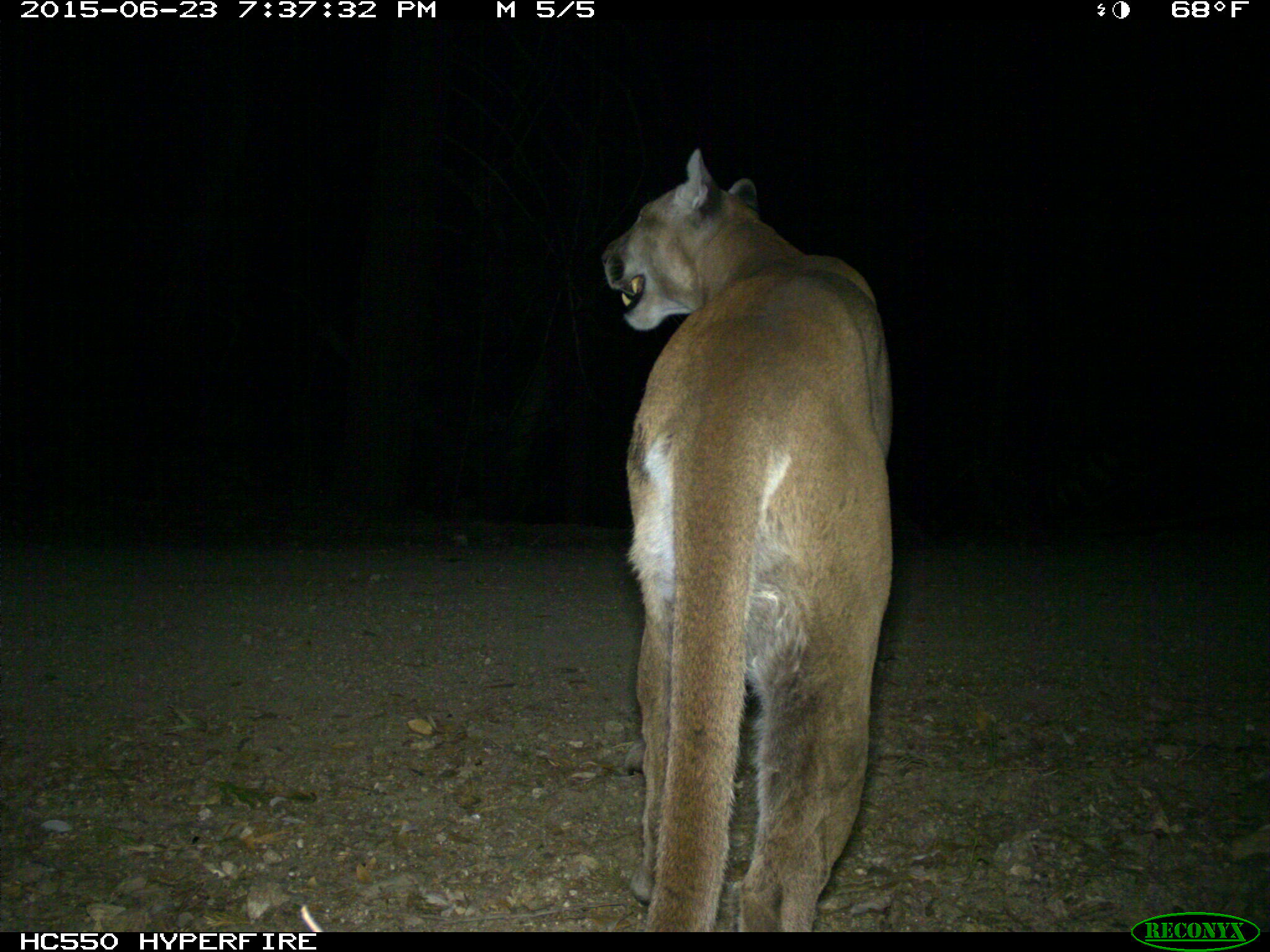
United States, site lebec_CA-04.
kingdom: Animalia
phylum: Chordata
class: Mammalia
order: Carnivora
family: Felidae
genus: Puma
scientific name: Puma concolor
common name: mountain lion